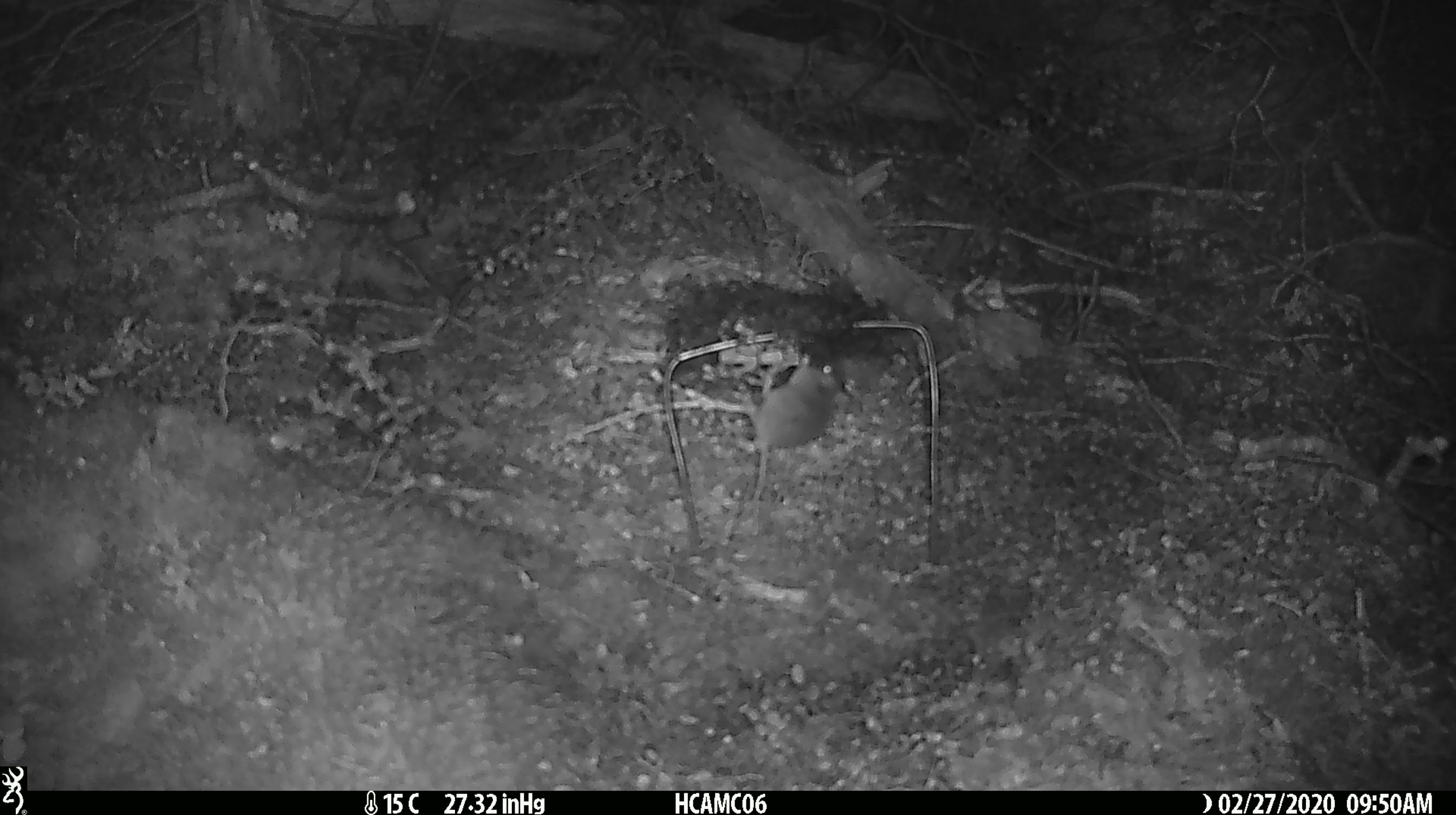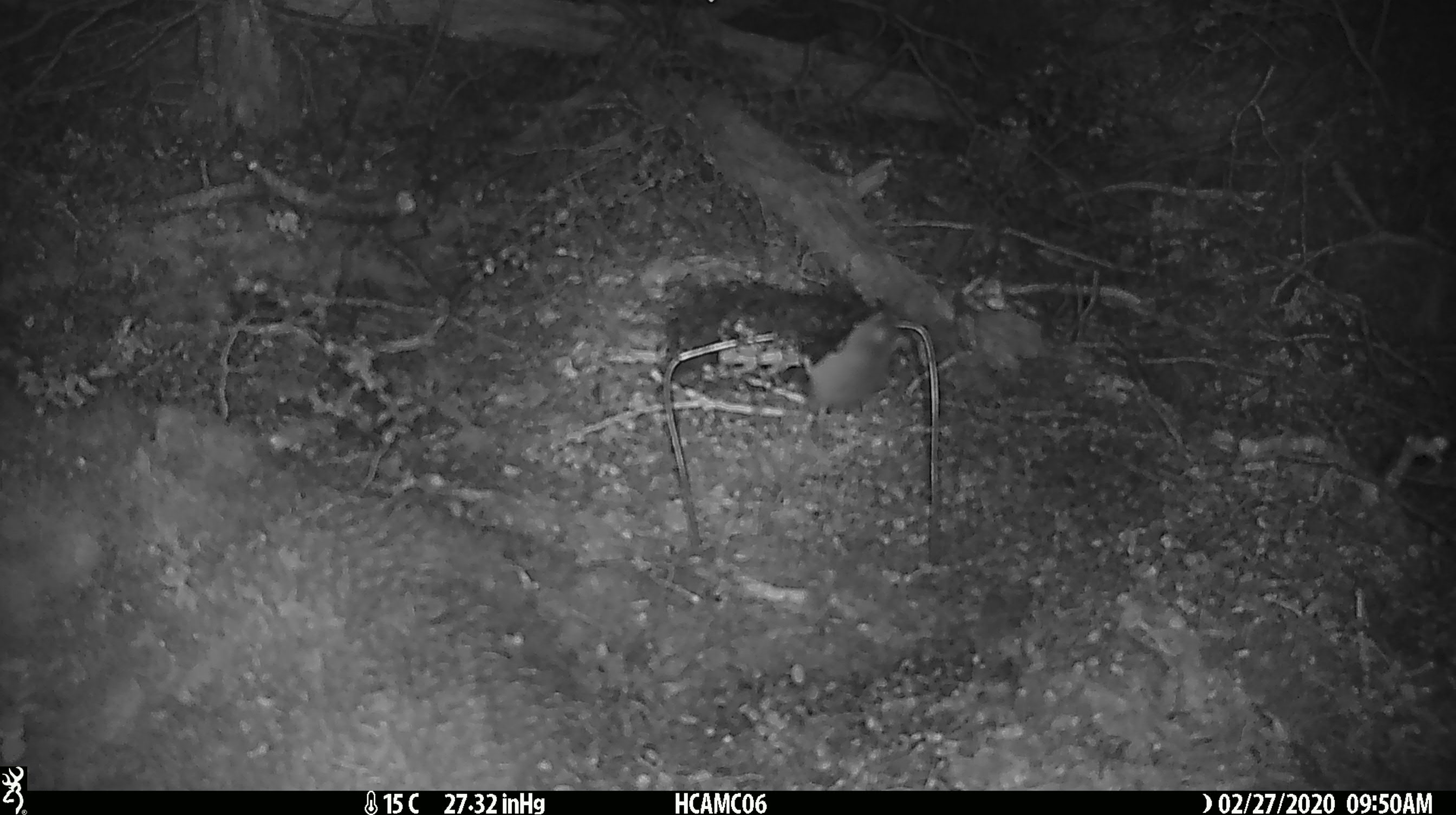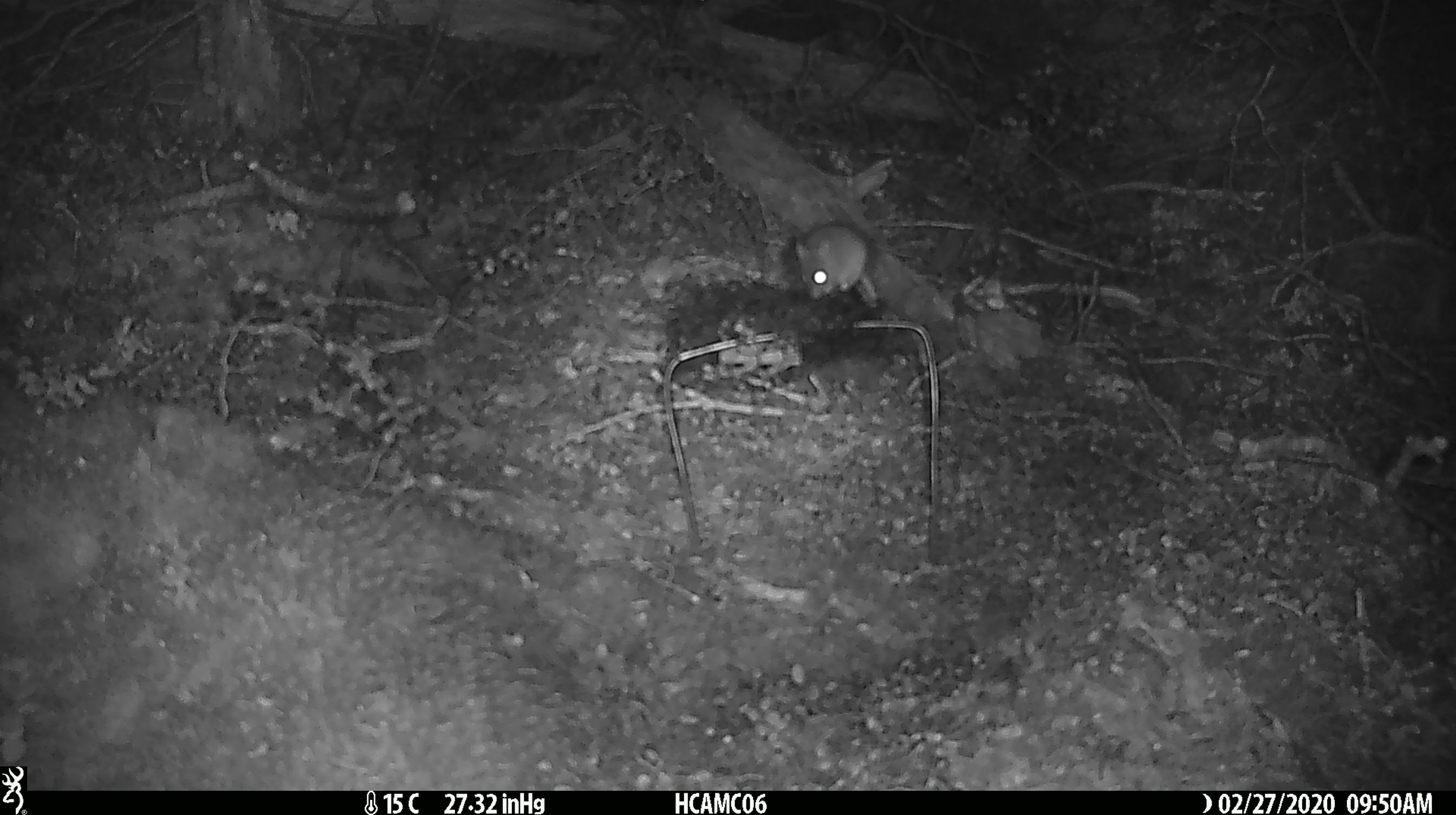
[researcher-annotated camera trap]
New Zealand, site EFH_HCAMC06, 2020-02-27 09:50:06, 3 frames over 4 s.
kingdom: Animalia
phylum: Chordata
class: Mammalia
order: Rodentia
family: Muridae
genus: Mus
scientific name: Mus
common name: mouse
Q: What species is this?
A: Mouse (Mus).